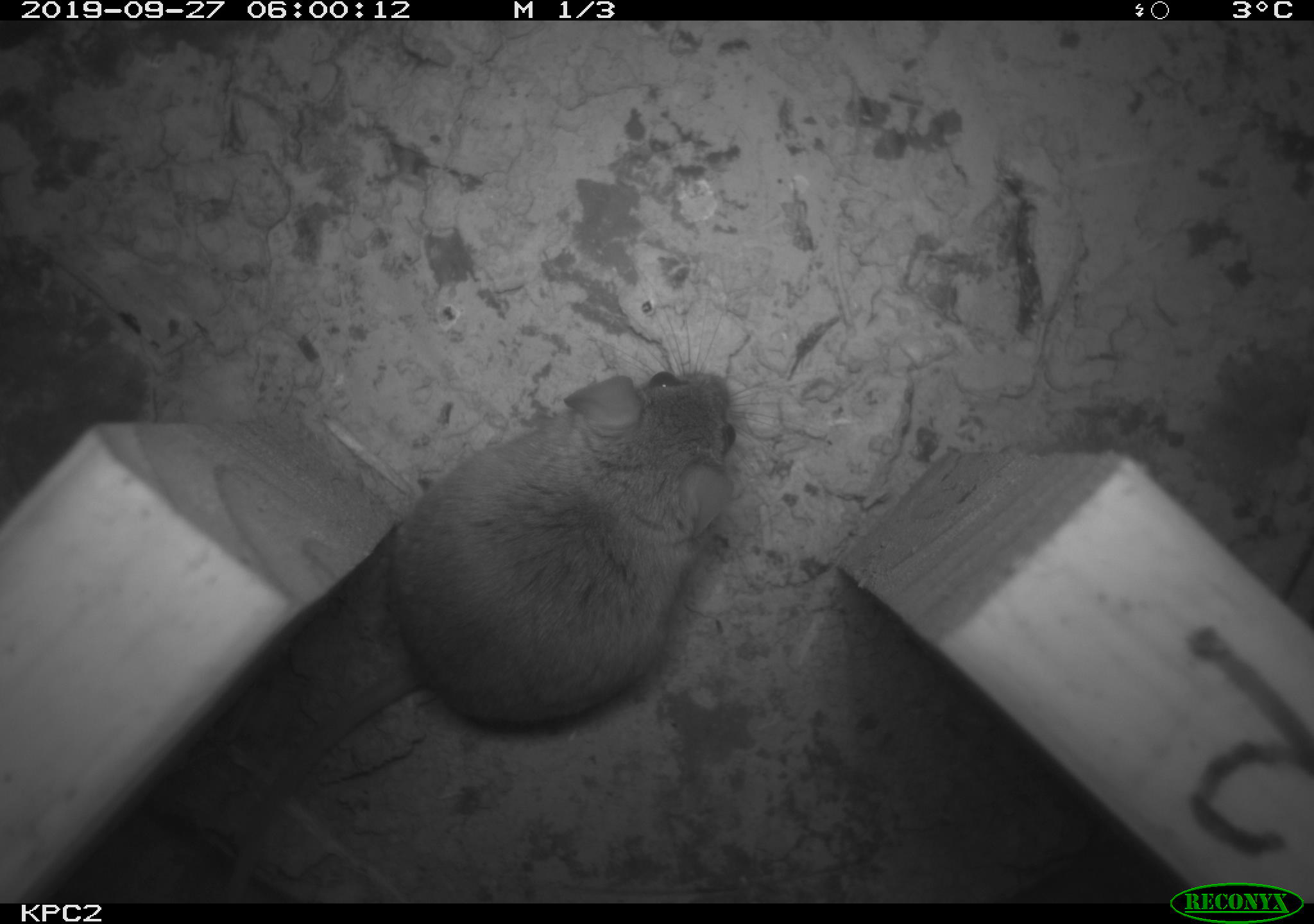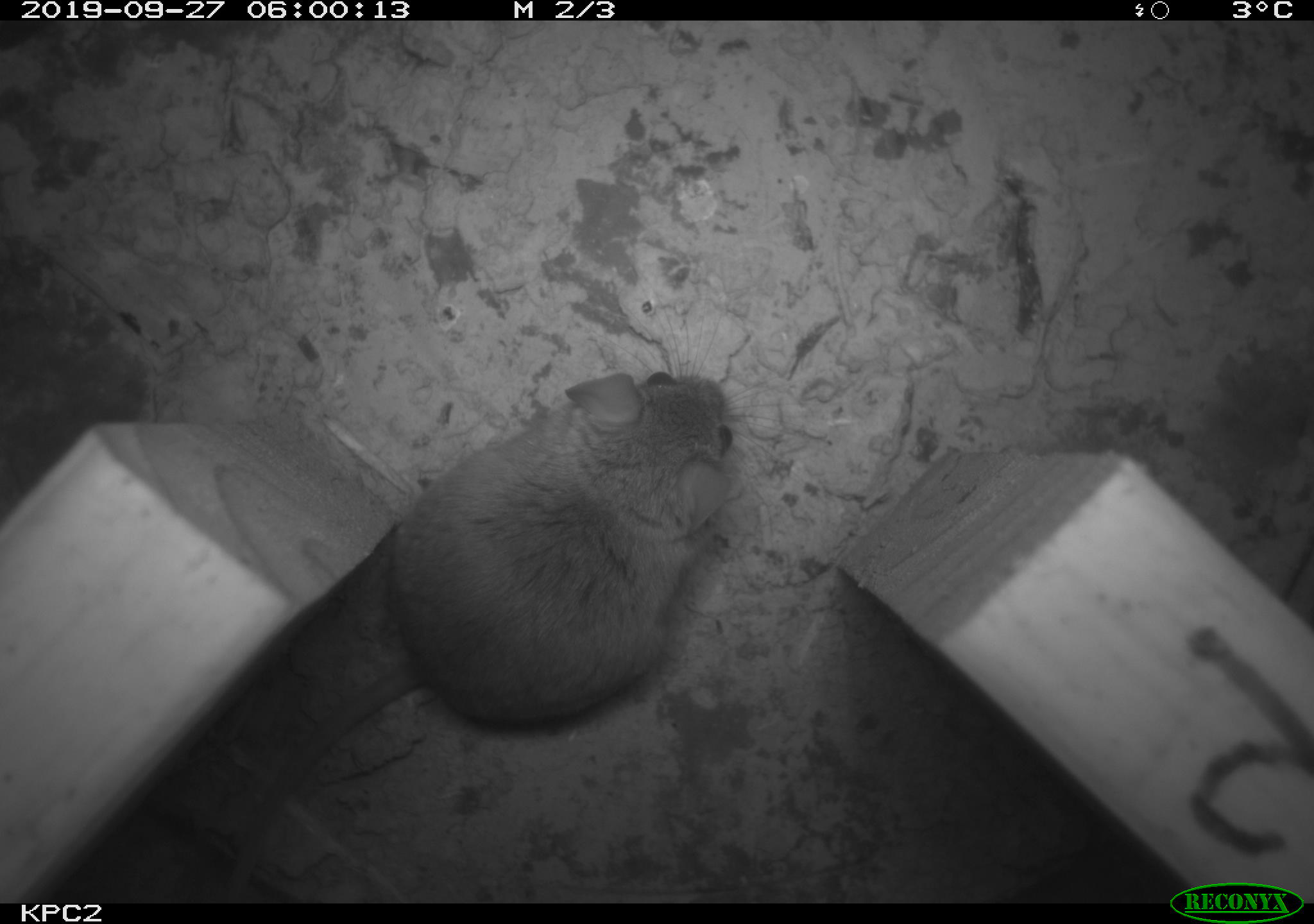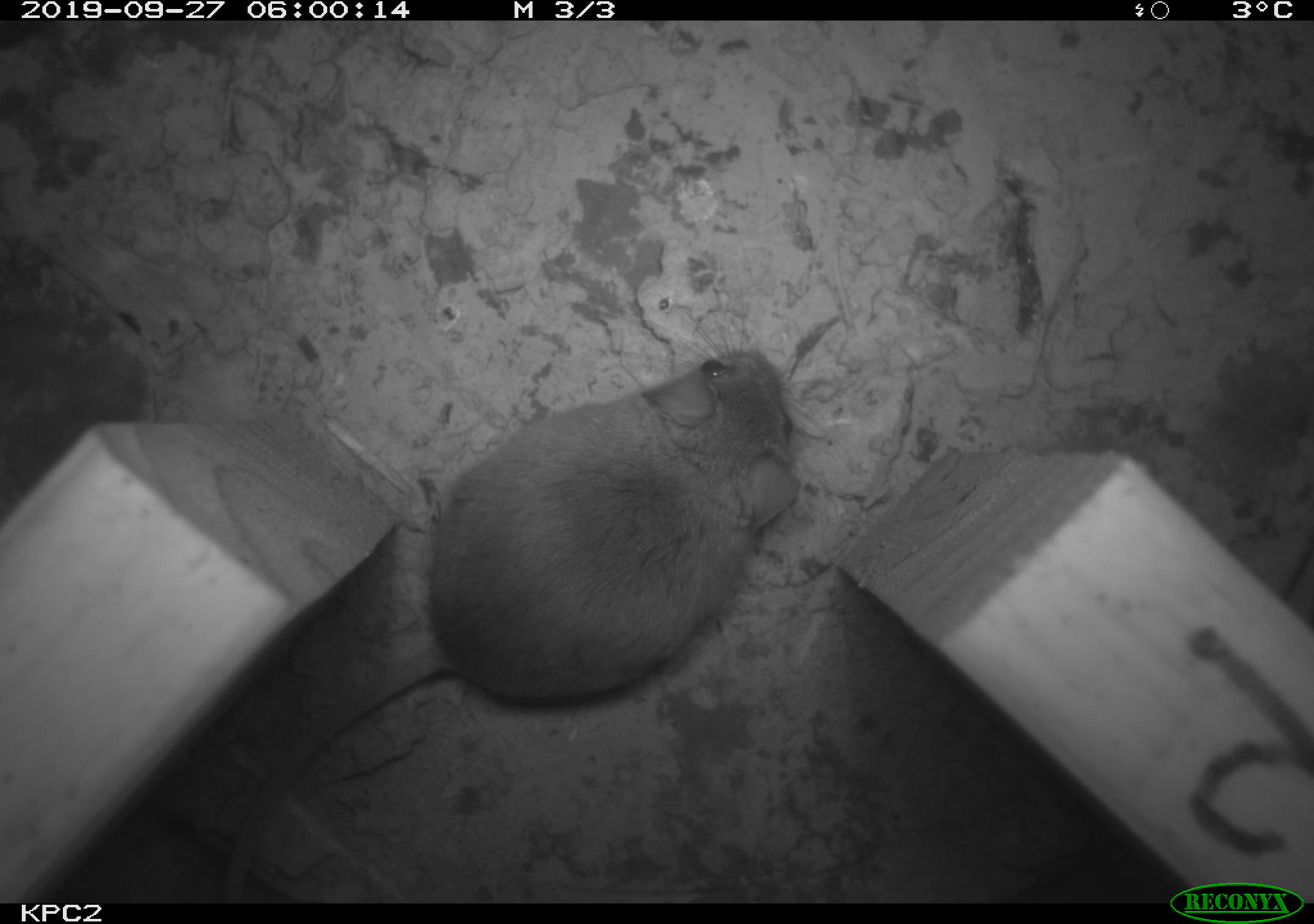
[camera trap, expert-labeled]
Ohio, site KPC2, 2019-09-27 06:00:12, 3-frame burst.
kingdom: Animalia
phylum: Chordata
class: Mammalia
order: Rodentia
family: Cricetidae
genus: Peromyscus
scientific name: Peromyscus leucopus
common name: white-footed mouse